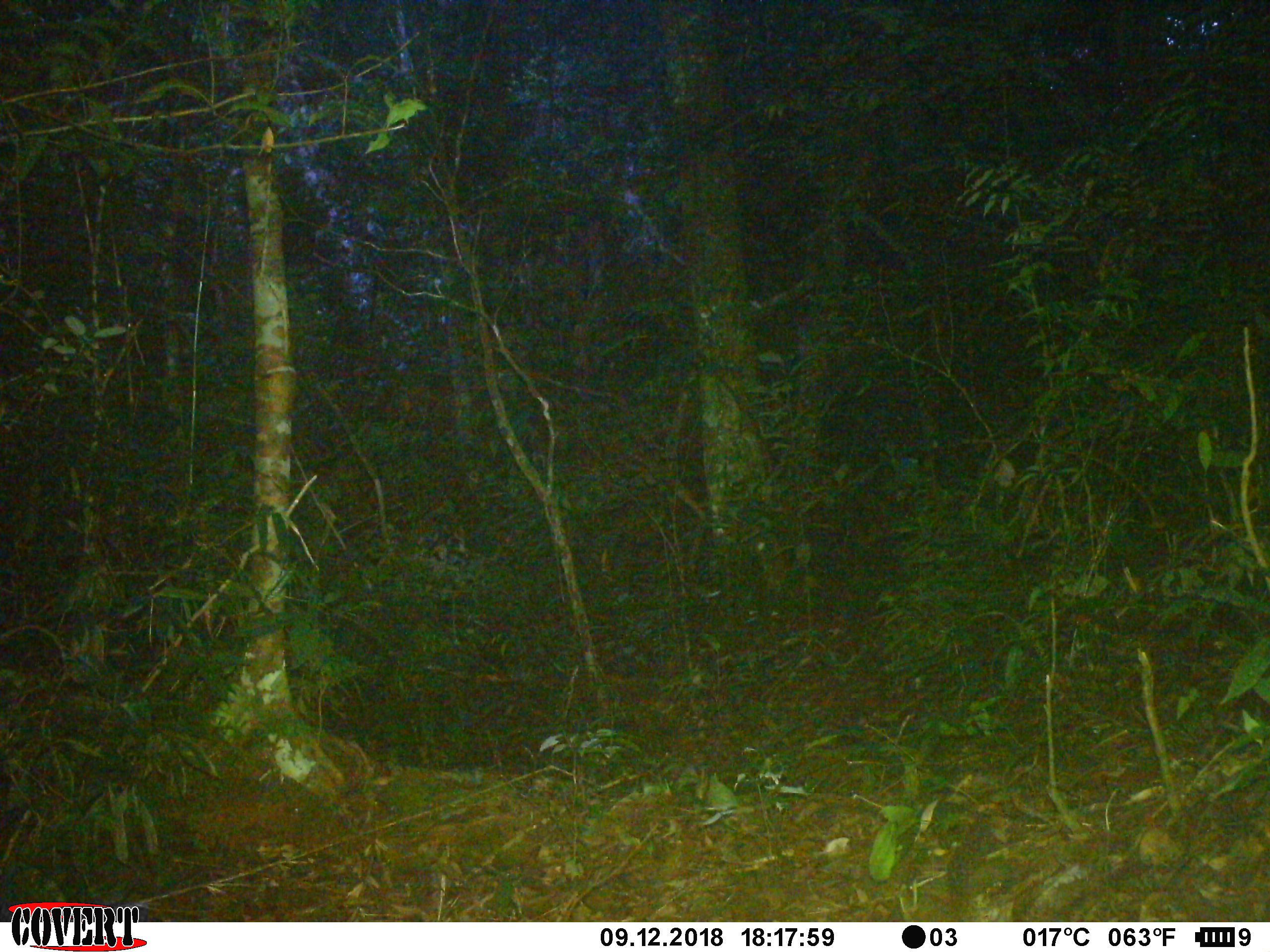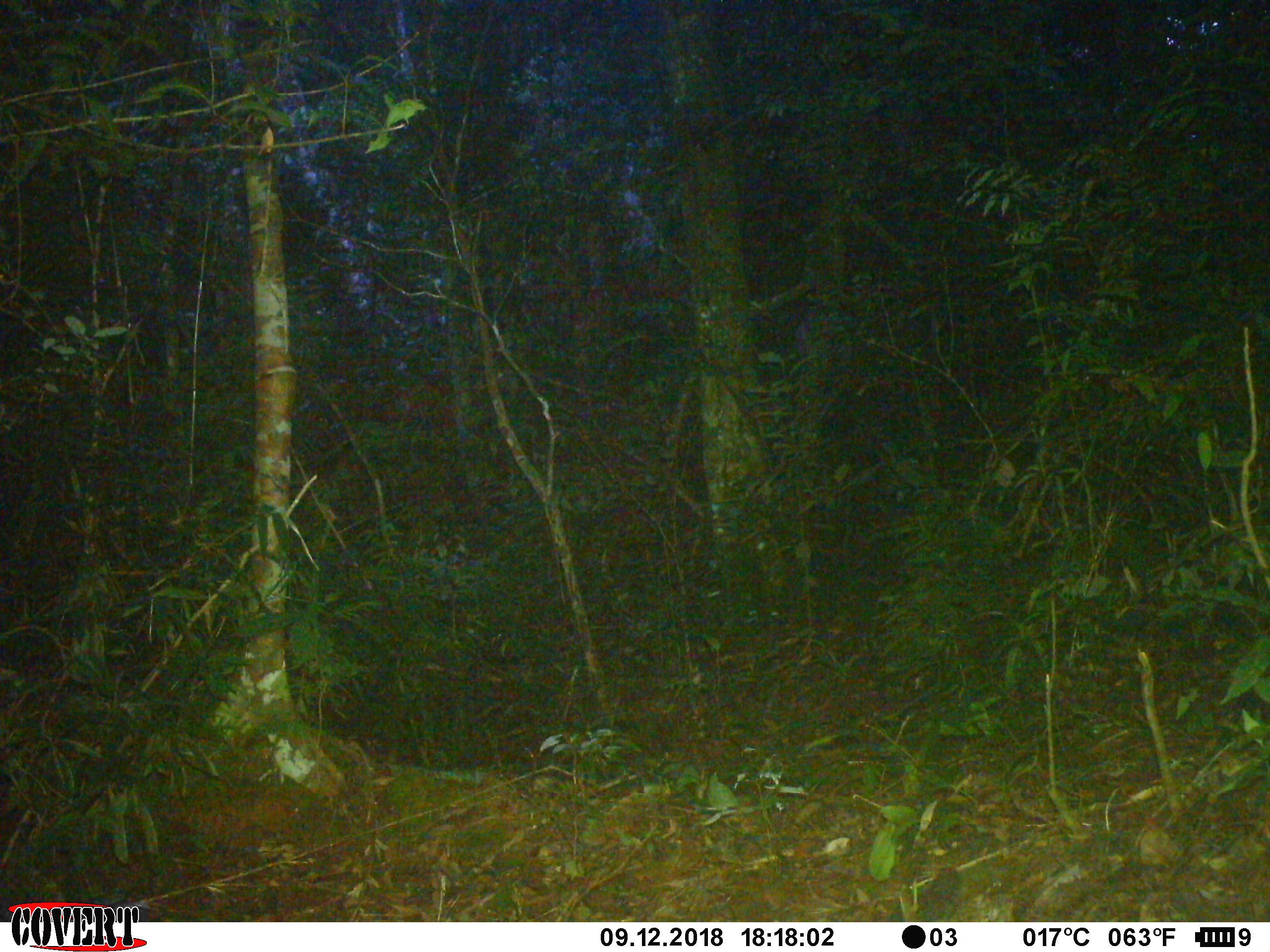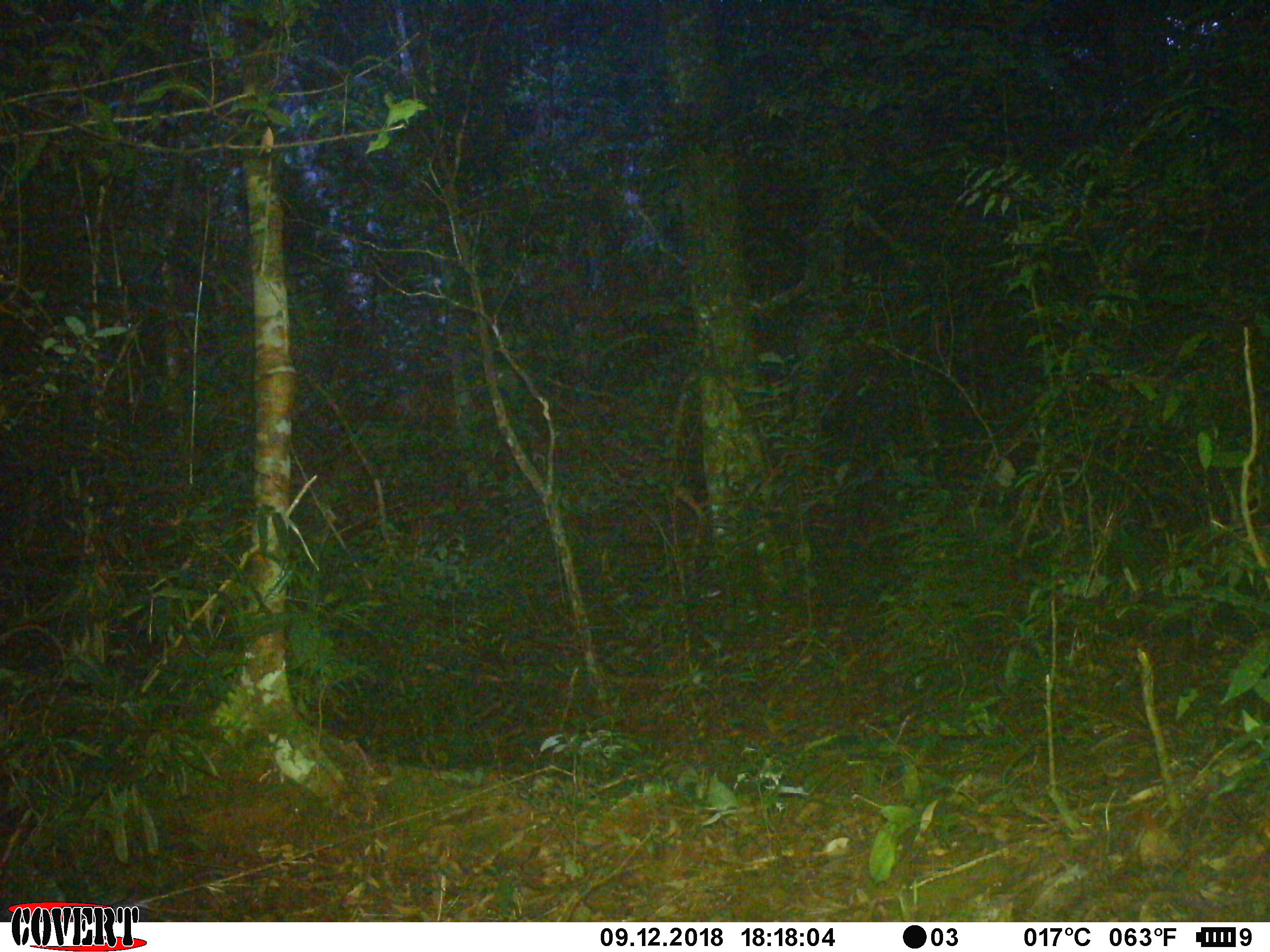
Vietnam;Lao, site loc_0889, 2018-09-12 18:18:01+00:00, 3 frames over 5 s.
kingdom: Animalia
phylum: Chordata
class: Mammalia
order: Rodentia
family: Sciuridae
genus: Dremomys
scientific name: Dremomys rufigenis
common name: red-cheeked squirrel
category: red cheeked squirrel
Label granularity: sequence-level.